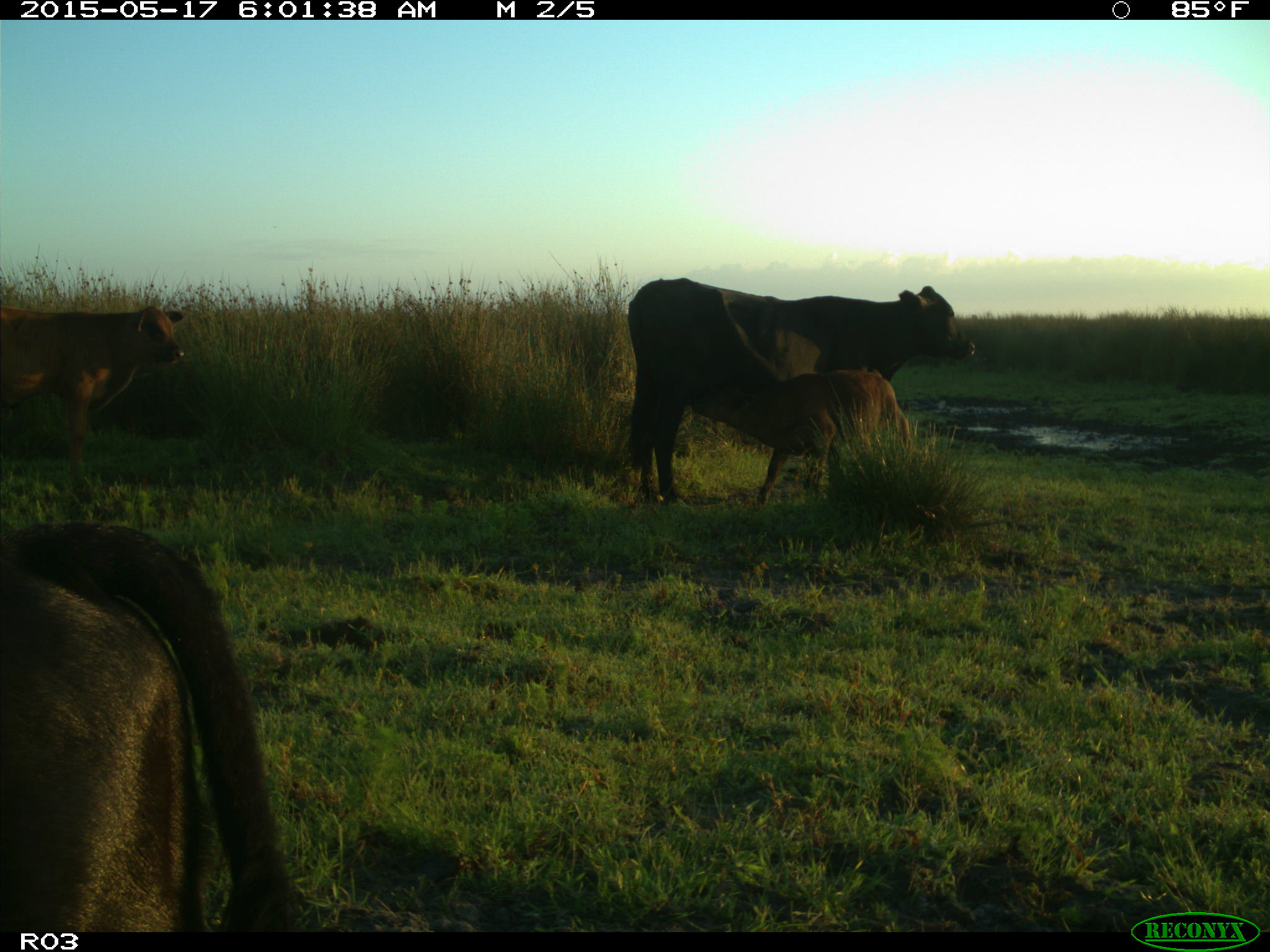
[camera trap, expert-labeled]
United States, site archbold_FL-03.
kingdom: Animalia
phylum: Chordata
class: Mammalia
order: Artiodactyla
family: Bovidae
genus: Bos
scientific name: Bos taurus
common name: domestic cow